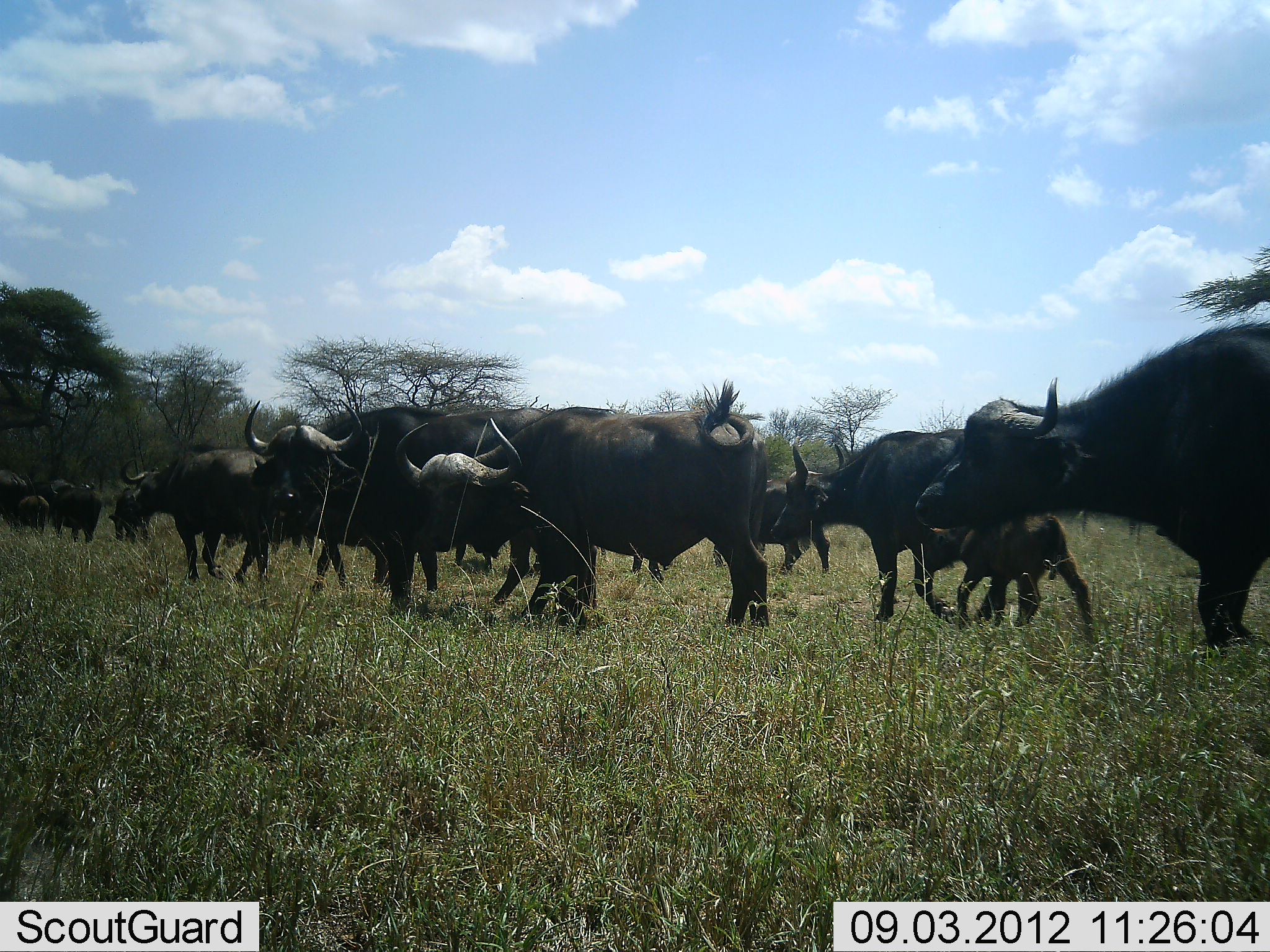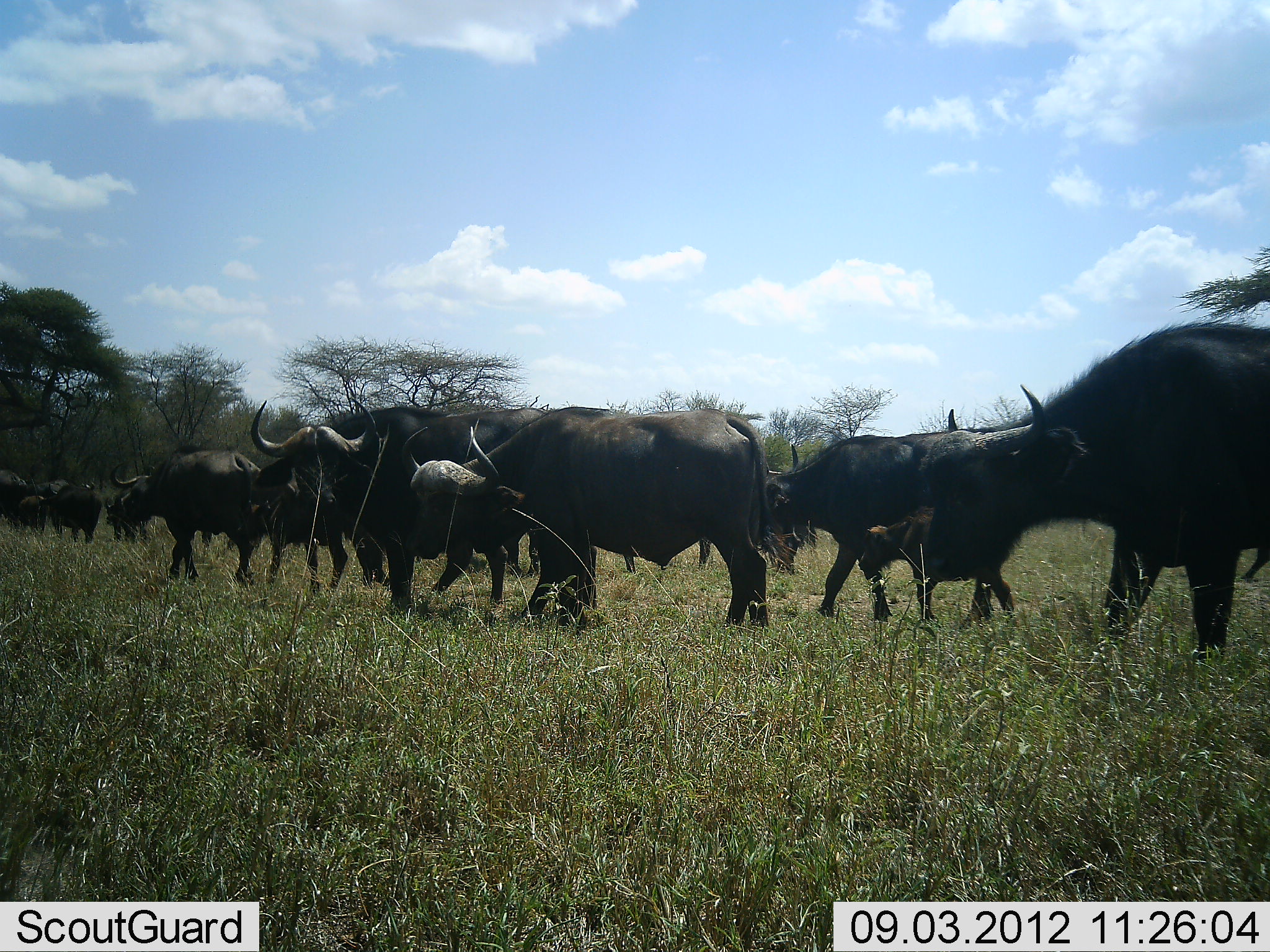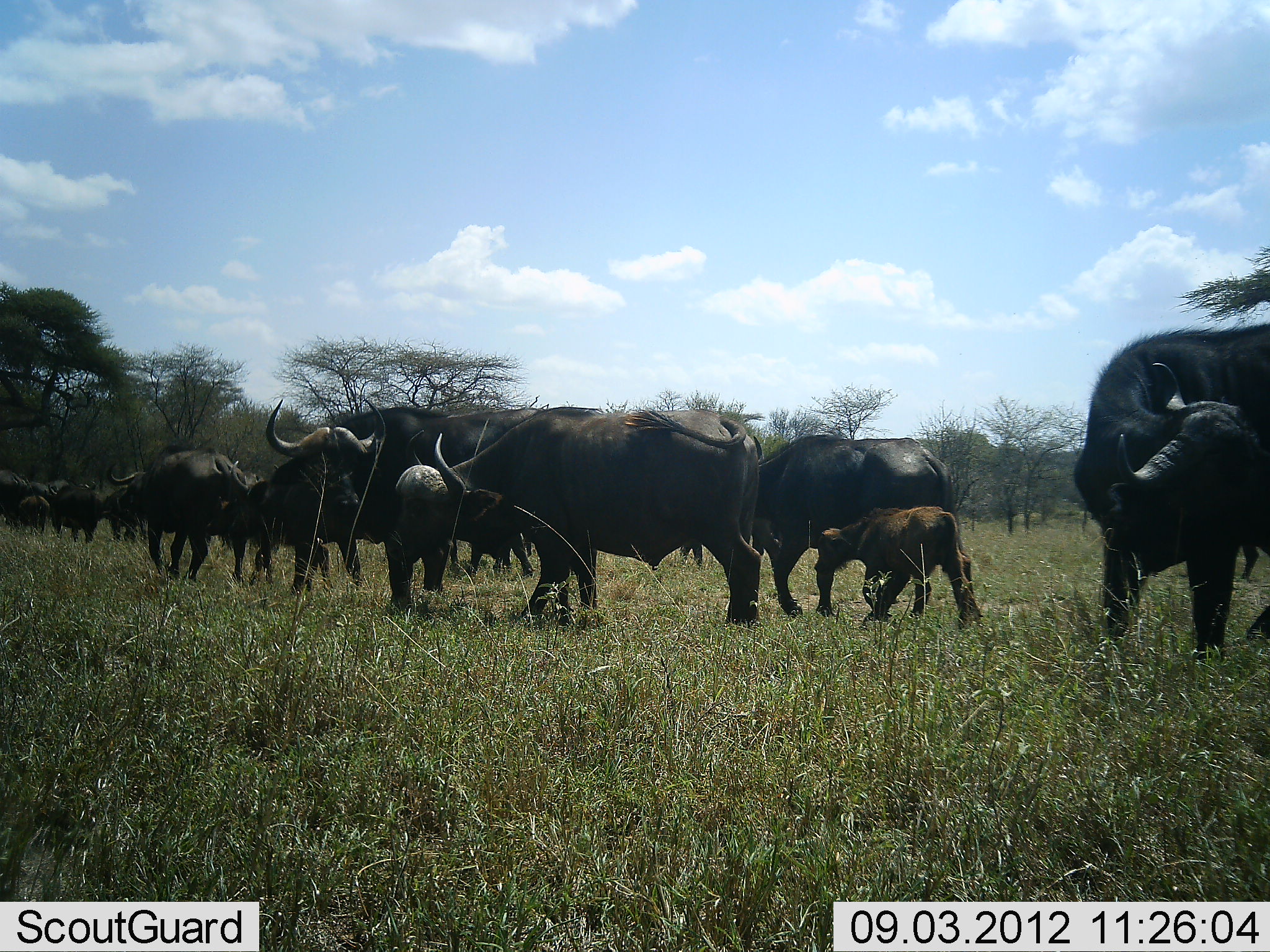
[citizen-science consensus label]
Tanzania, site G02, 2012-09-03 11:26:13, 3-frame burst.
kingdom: Animalia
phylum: Chordata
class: Mammalia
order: Artiodactyla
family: Bovidae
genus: Syncerus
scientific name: Syncerus caffer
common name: cape buffalo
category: buffalo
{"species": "buffalo (cape buffalo) (Syncerus caffer)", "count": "11-50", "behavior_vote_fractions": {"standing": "40%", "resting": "0%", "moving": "100%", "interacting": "0%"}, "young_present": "100%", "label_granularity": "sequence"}